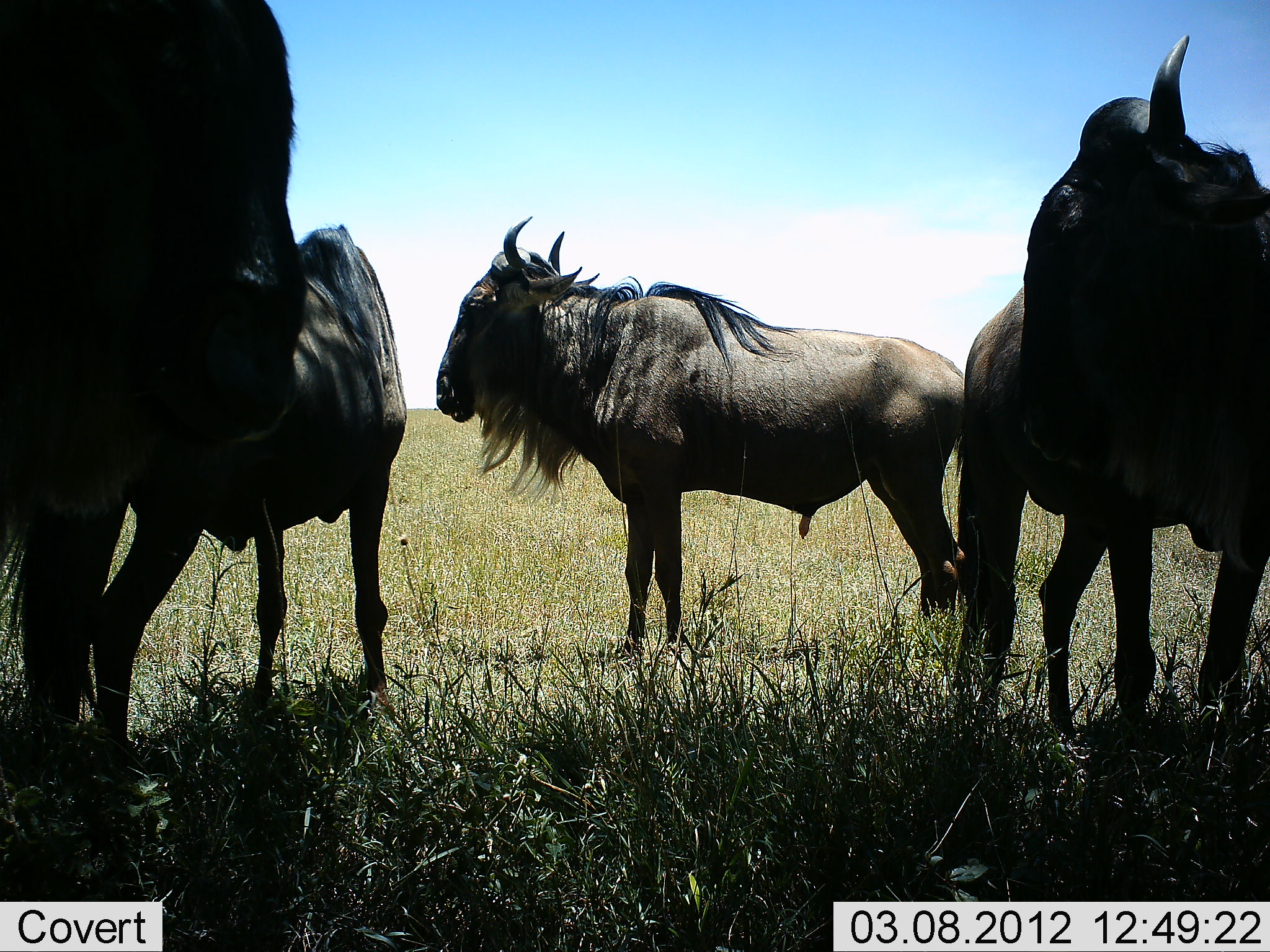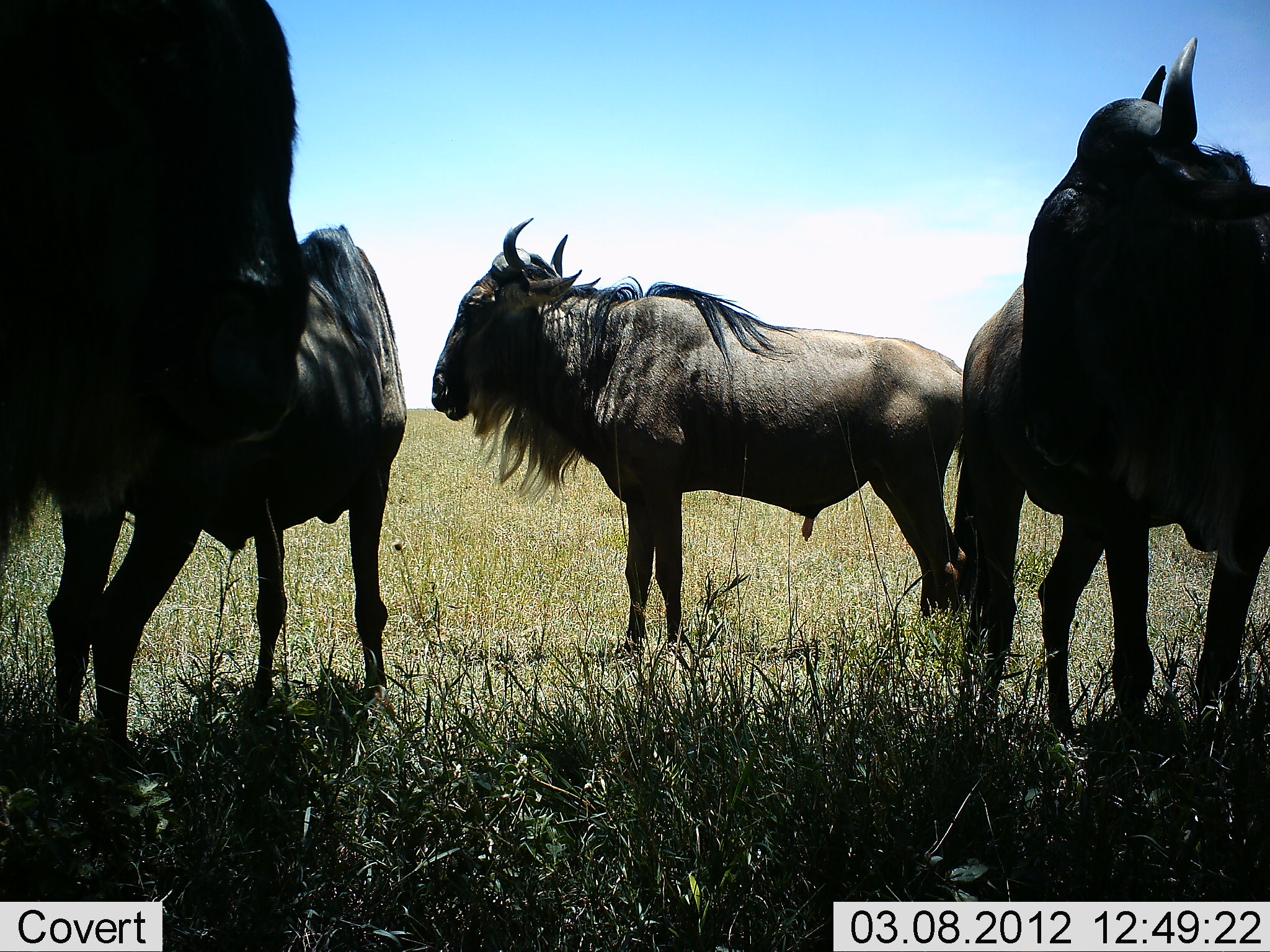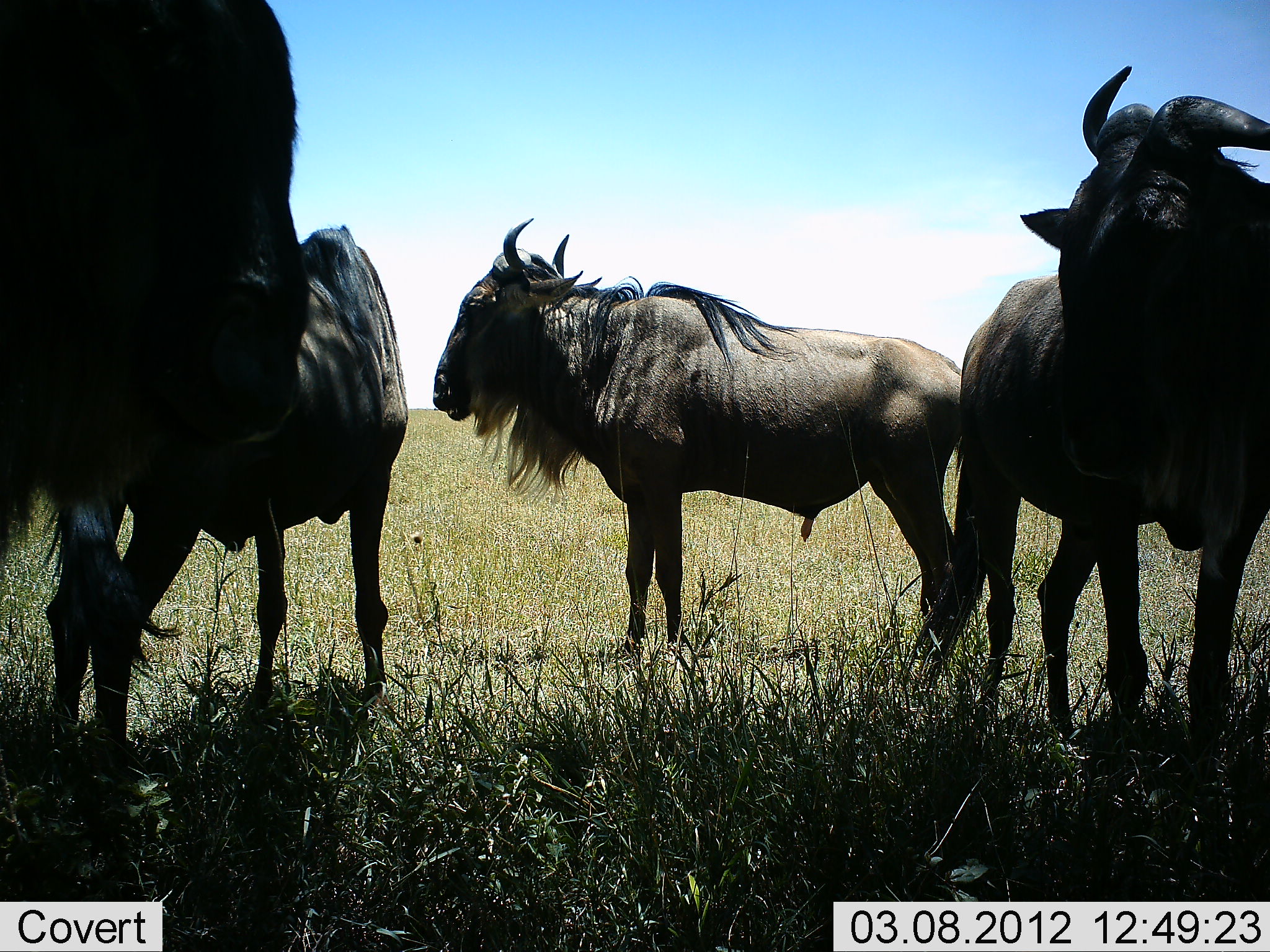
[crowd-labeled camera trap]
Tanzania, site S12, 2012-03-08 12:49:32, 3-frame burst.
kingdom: Animalia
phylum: Chordata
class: Mammalia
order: Artiodactyla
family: Bovidae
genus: Connochaetes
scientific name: Connochaetes taurinus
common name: blue wildebeest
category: wildebeest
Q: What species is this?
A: Wildebeest (blue wildebeest) (Connochaetes taurinus).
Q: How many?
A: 4.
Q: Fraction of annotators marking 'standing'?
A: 100%.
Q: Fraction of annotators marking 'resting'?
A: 0%.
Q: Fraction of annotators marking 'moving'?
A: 0%.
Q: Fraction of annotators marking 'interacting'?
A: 0%.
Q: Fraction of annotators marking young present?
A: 0%.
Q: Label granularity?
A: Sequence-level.